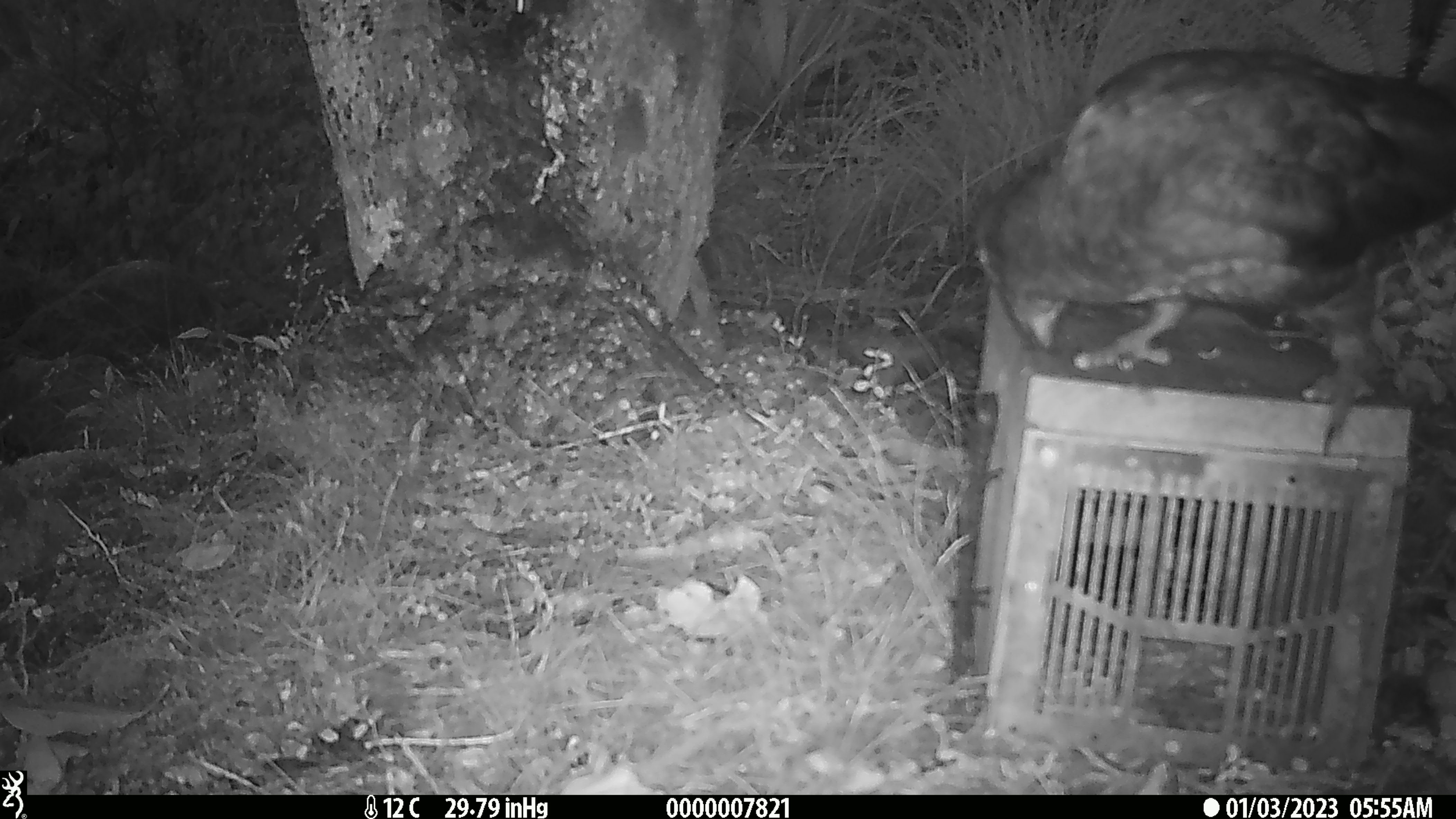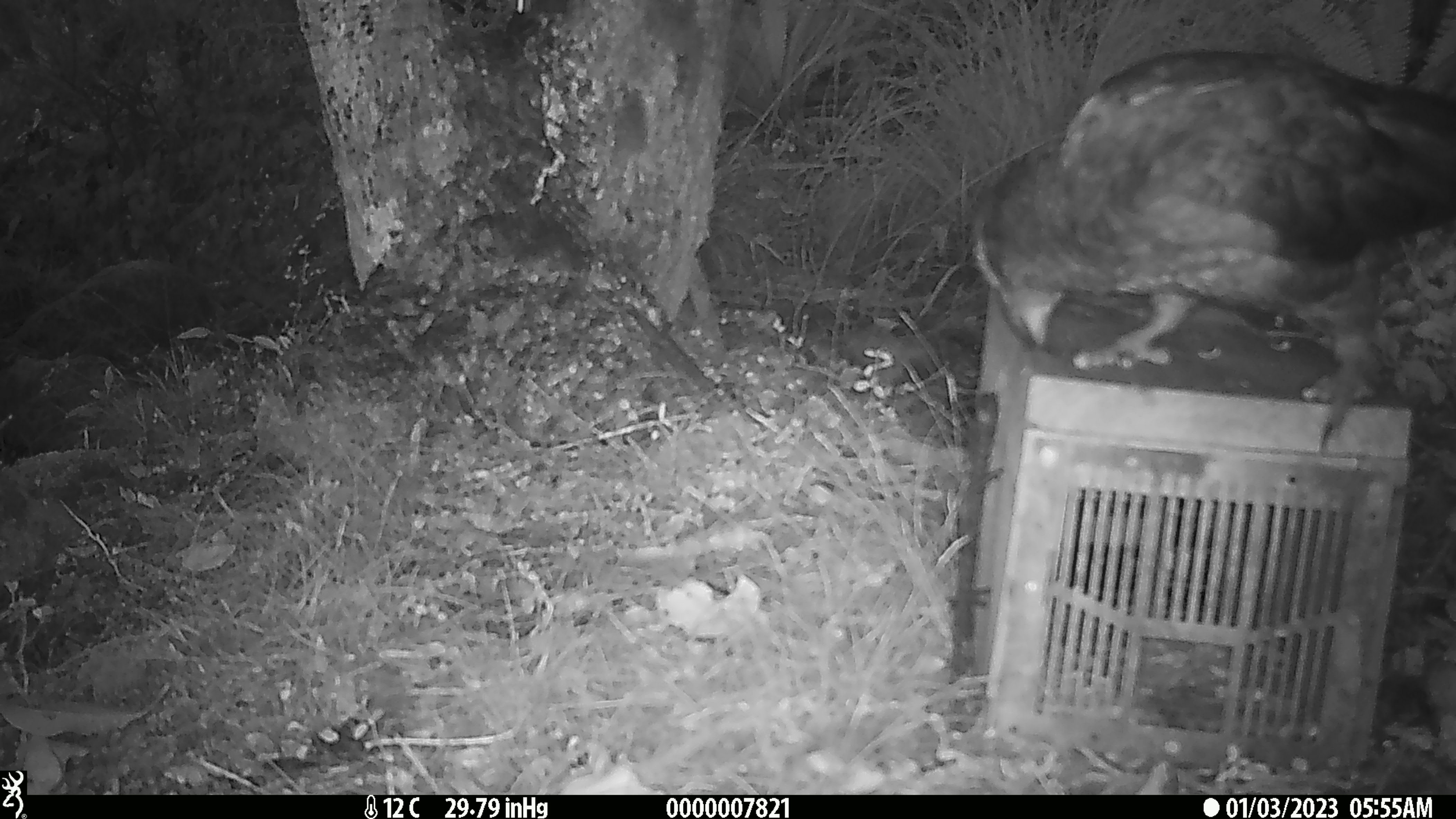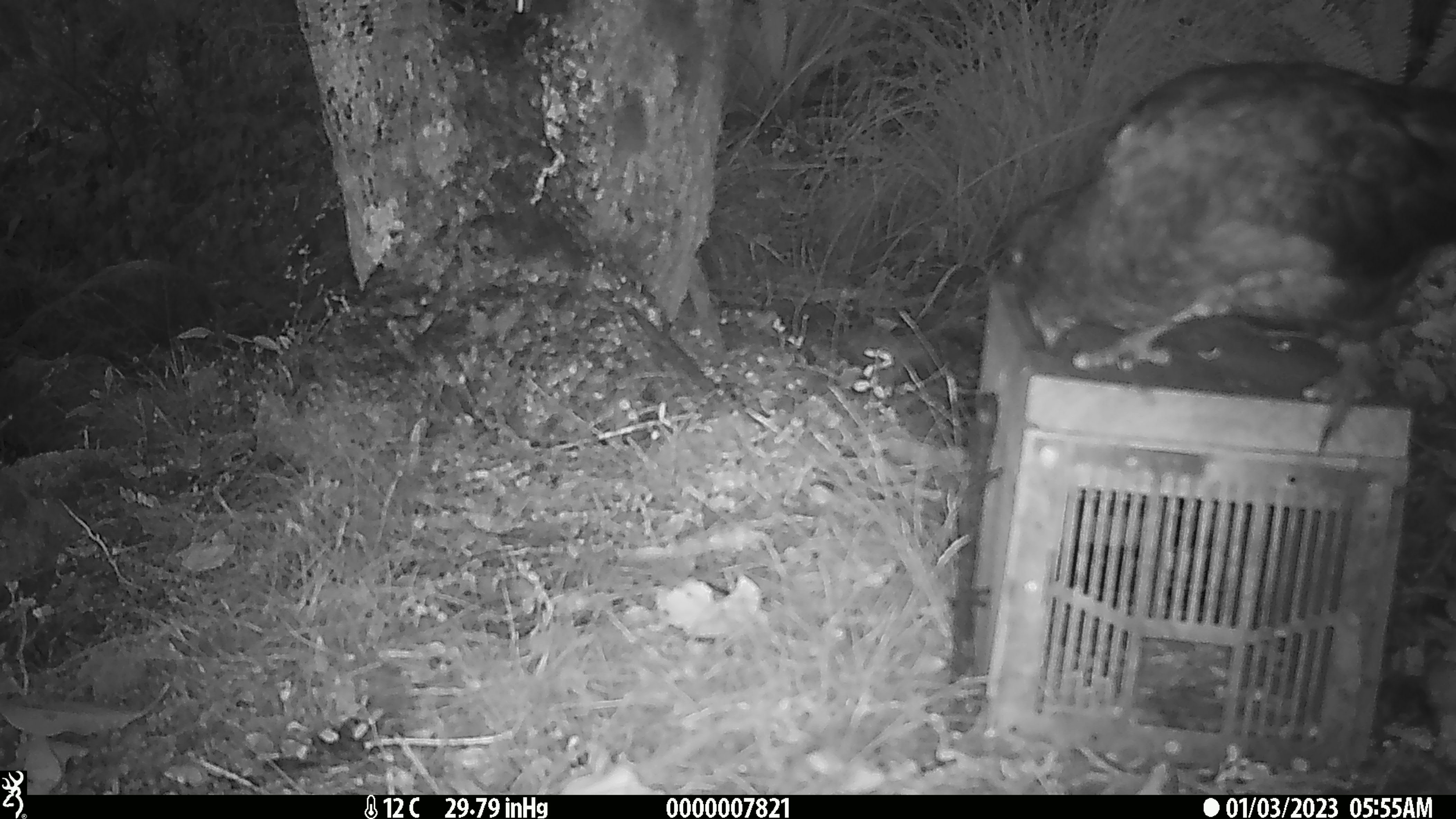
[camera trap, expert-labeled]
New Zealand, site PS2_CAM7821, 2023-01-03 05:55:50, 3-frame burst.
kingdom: Animalia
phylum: Chordata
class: Aves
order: Psittaciformes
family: Strigopidae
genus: Nestor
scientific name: Nestor notabilis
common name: kea